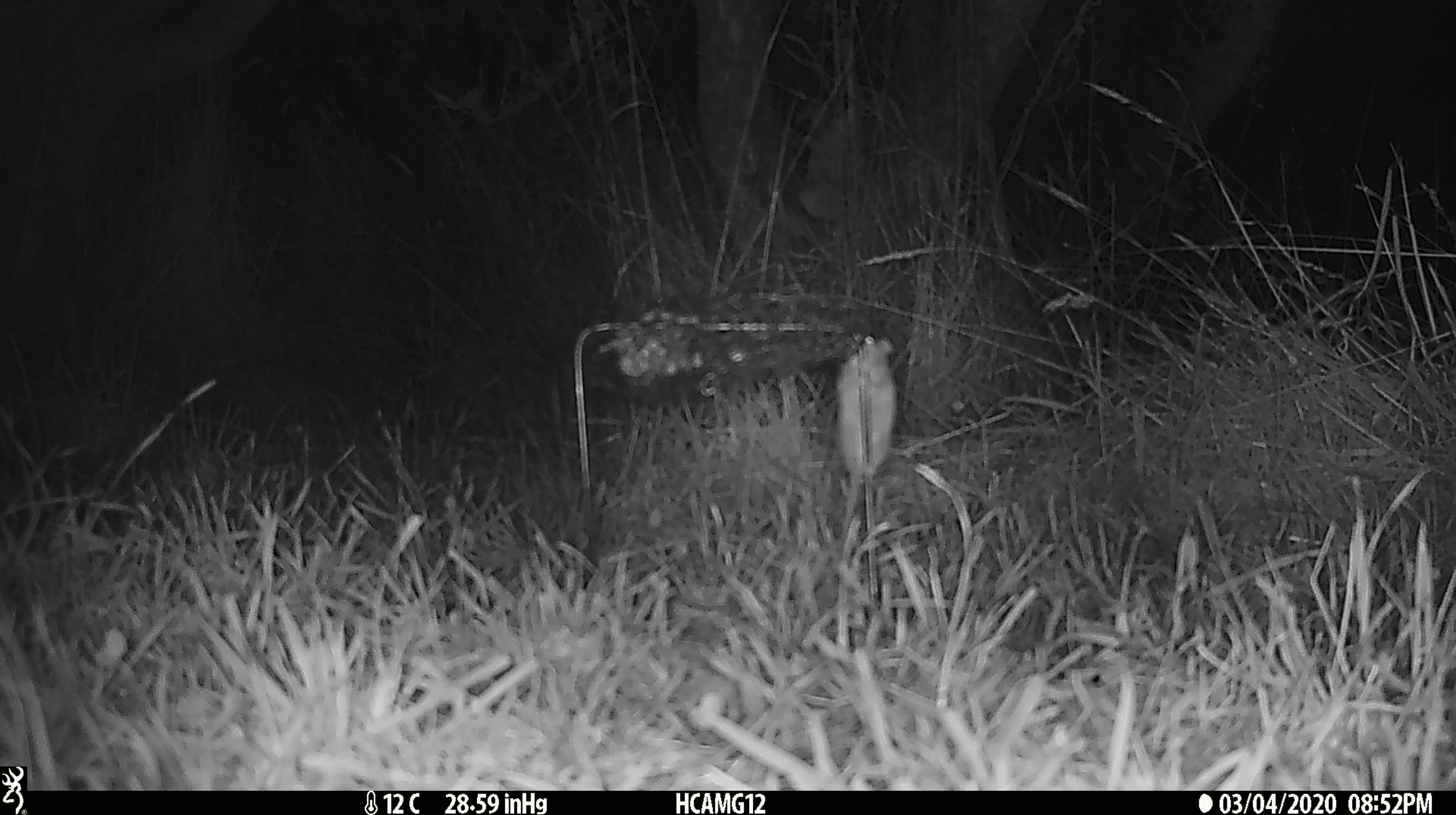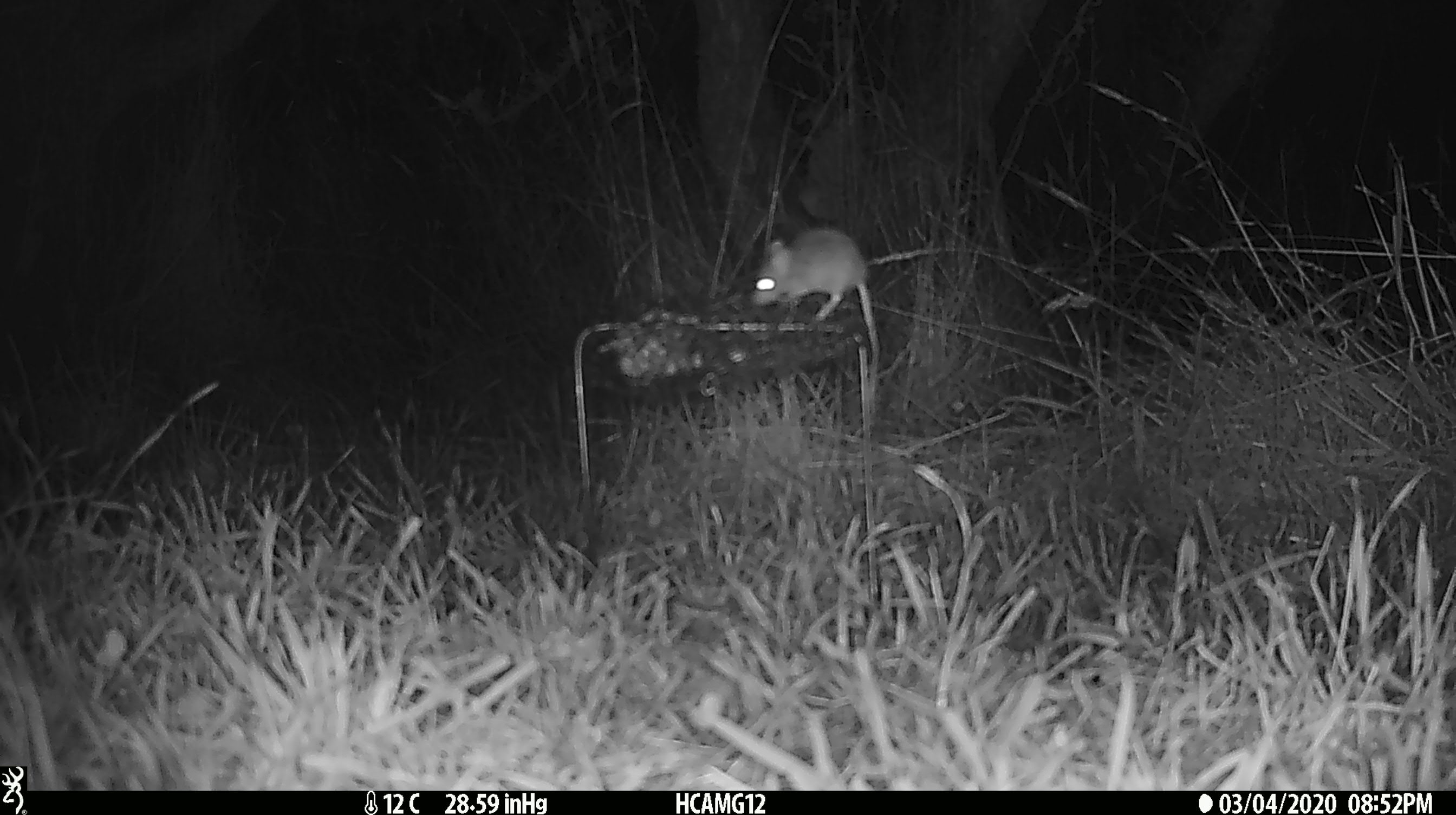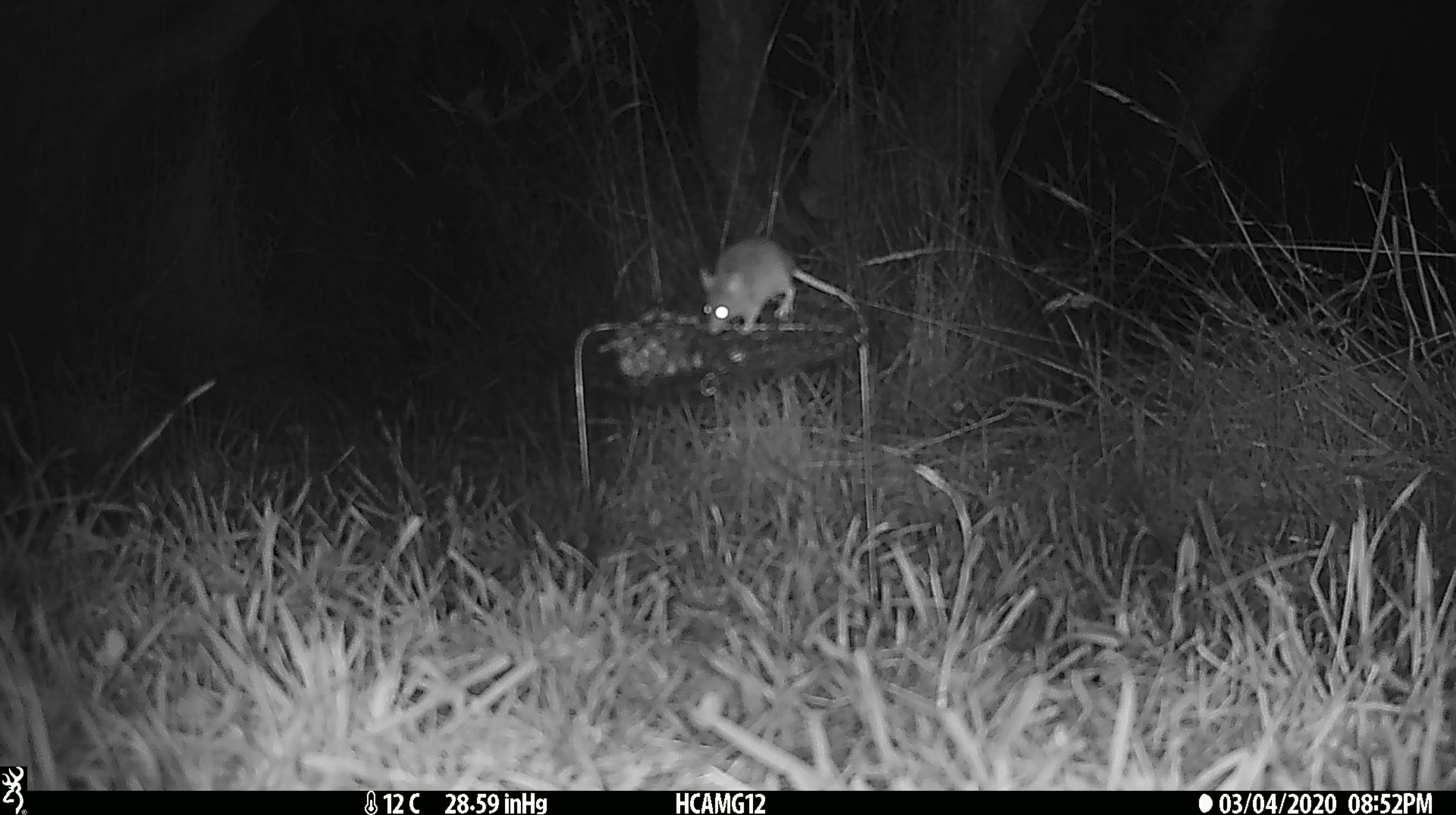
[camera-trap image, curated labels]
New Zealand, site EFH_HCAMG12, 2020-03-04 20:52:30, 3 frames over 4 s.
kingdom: Animalia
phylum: Chordata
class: Mammalia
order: Rodentia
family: Muridae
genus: Mus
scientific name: Mus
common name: mouse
Mouse (Mus).